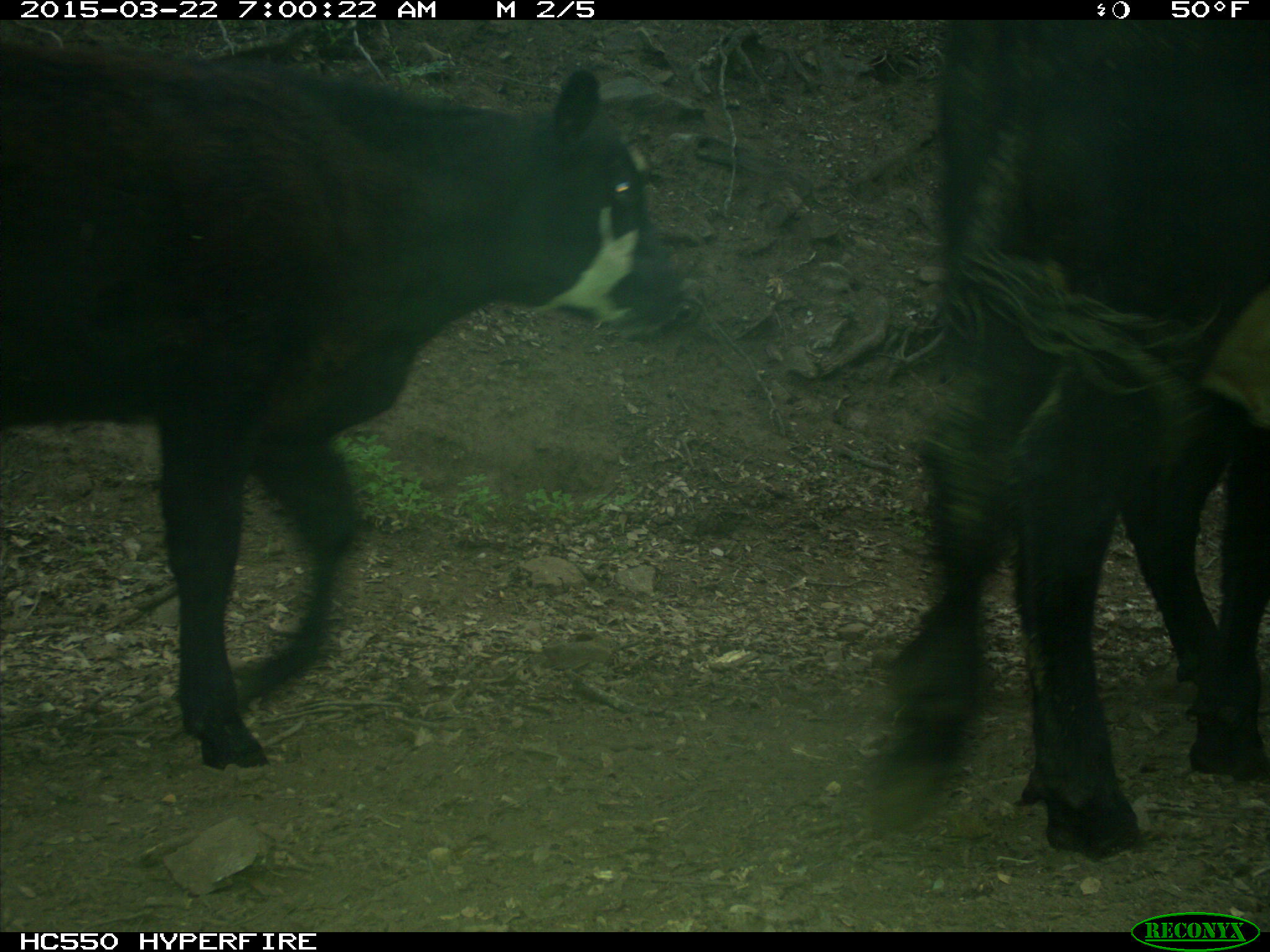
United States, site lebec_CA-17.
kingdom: Animalia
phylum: Chordata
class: Mammalia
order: Artiodactyla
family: Bovidae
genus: Bos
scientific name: Bos taurus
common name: domestic cow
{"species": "Bos taurus (domestic cow)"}